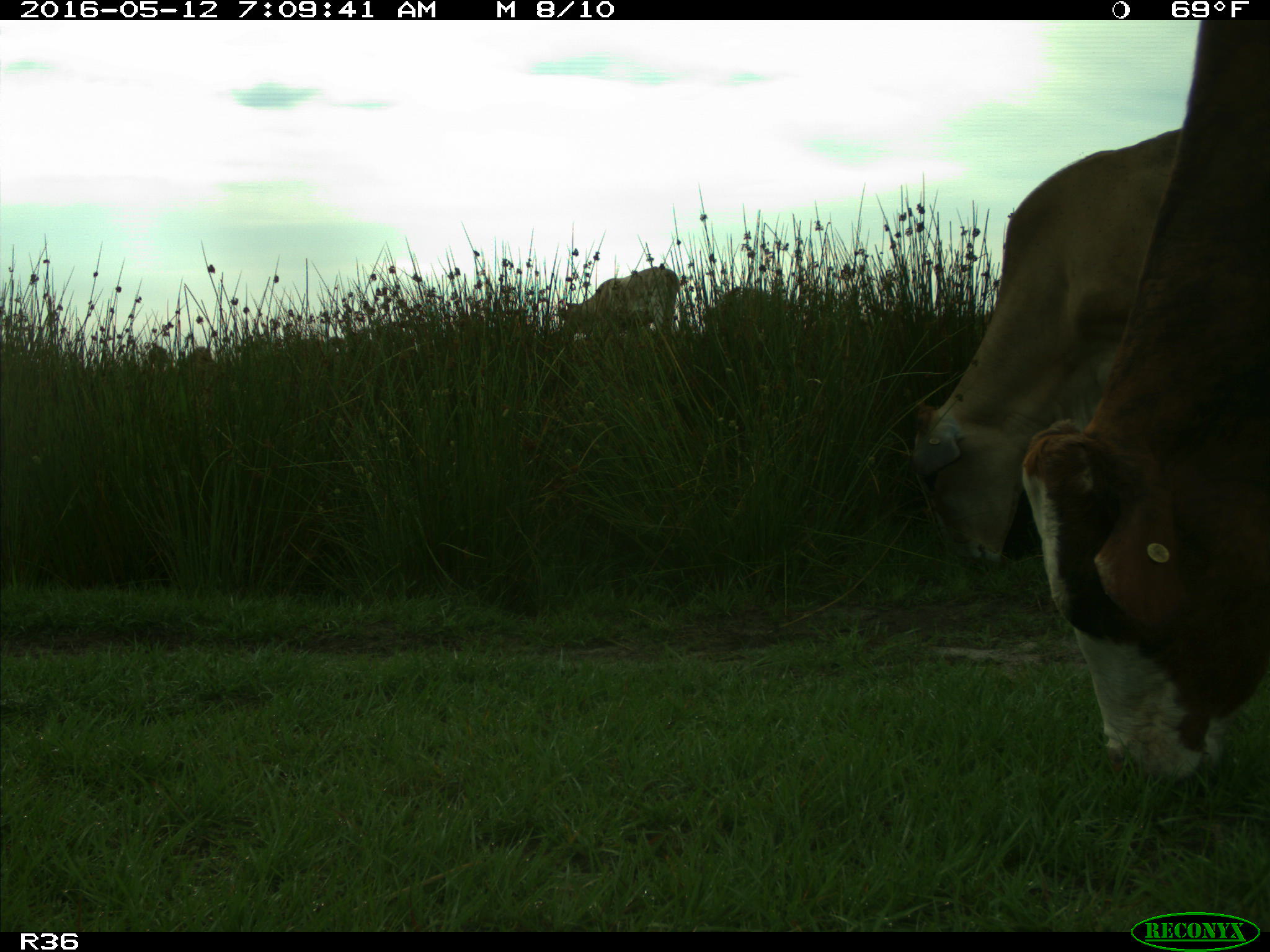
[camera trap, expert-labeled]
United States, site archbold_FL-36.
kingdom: Animalia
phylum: Chordata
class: Mammalia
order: Artiodactyla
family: Bovidae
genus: Bos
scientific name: Bos taurus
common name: domestic cow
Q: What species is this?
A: Bos taurus (domestic cow).